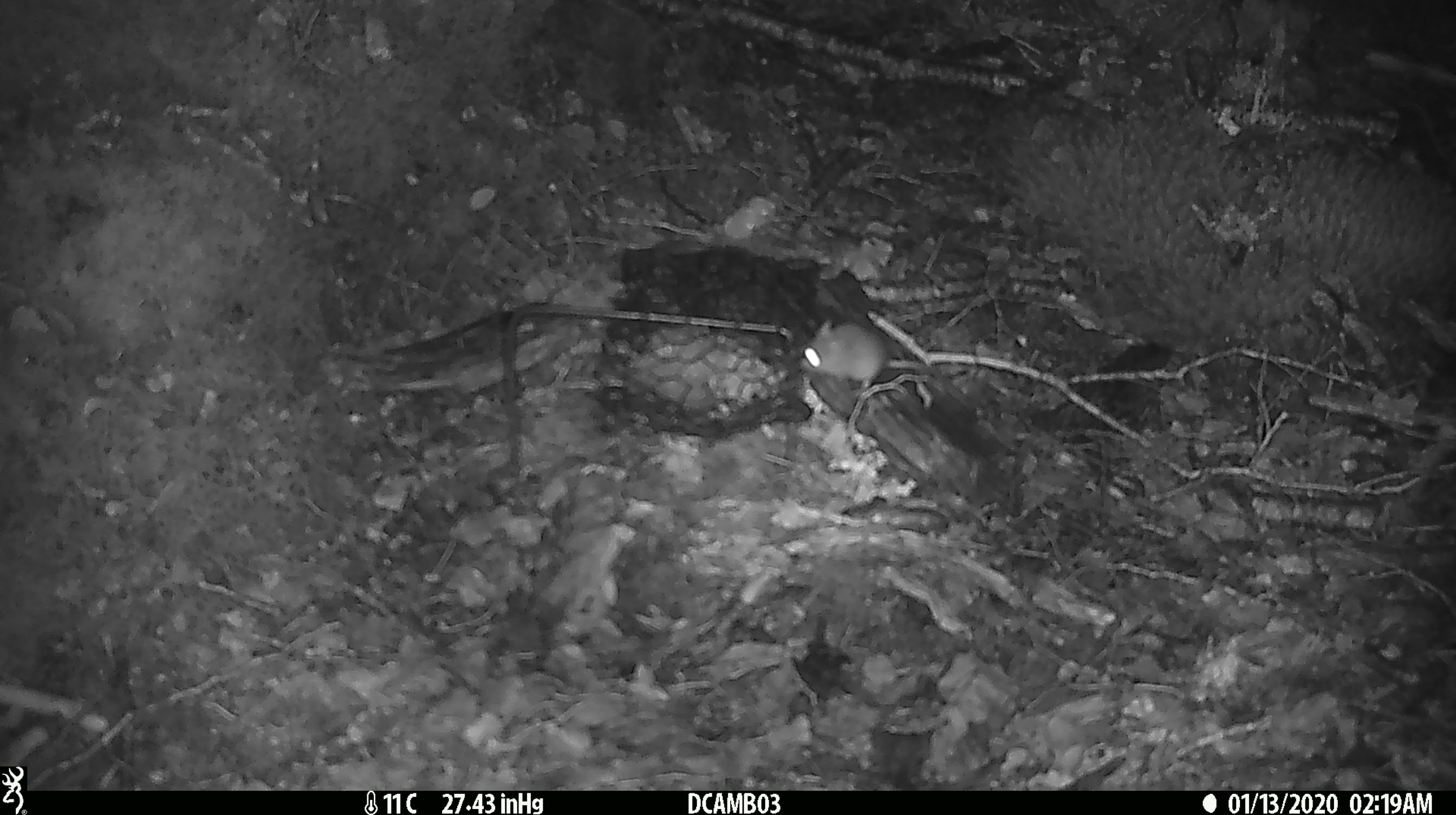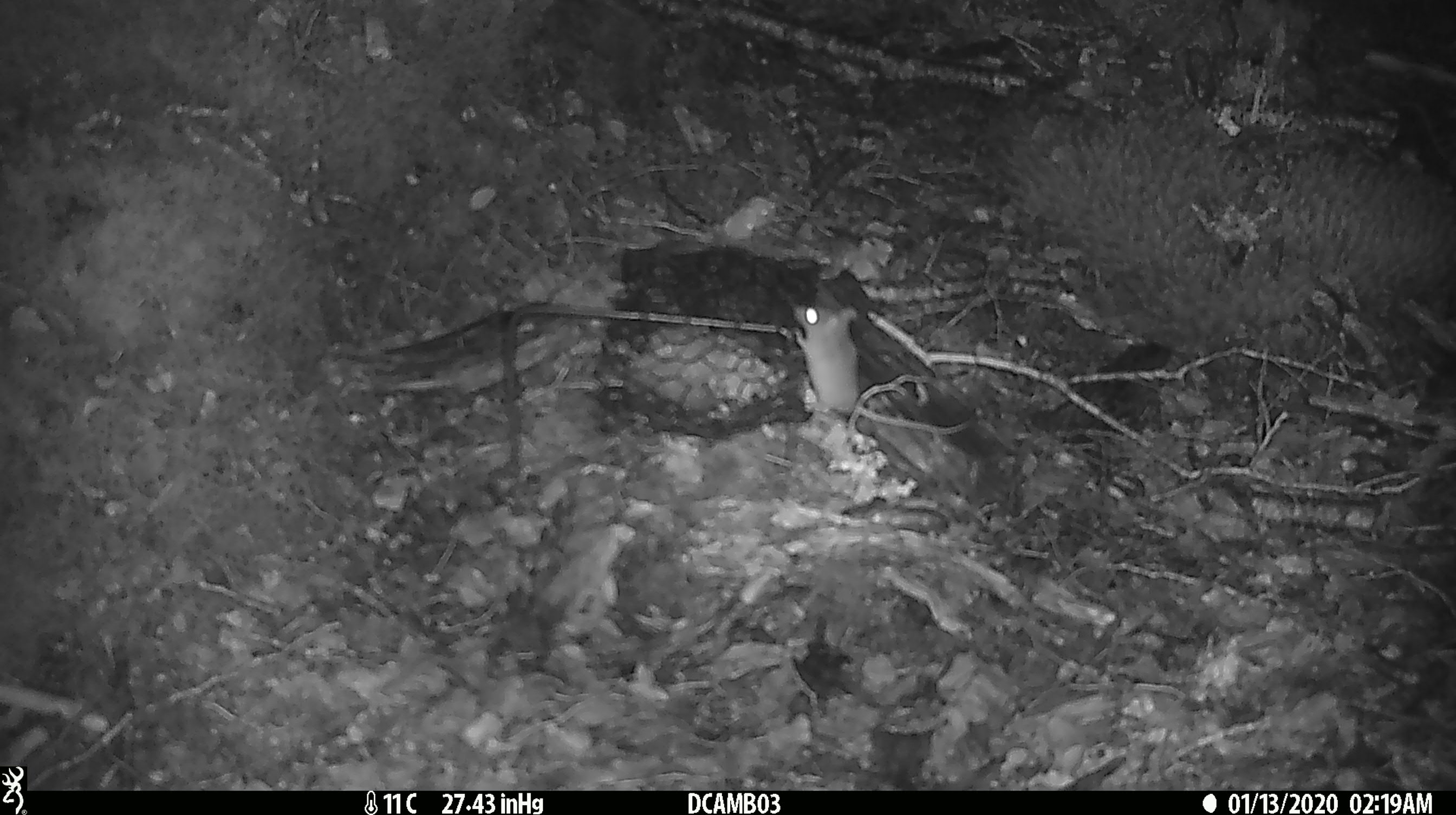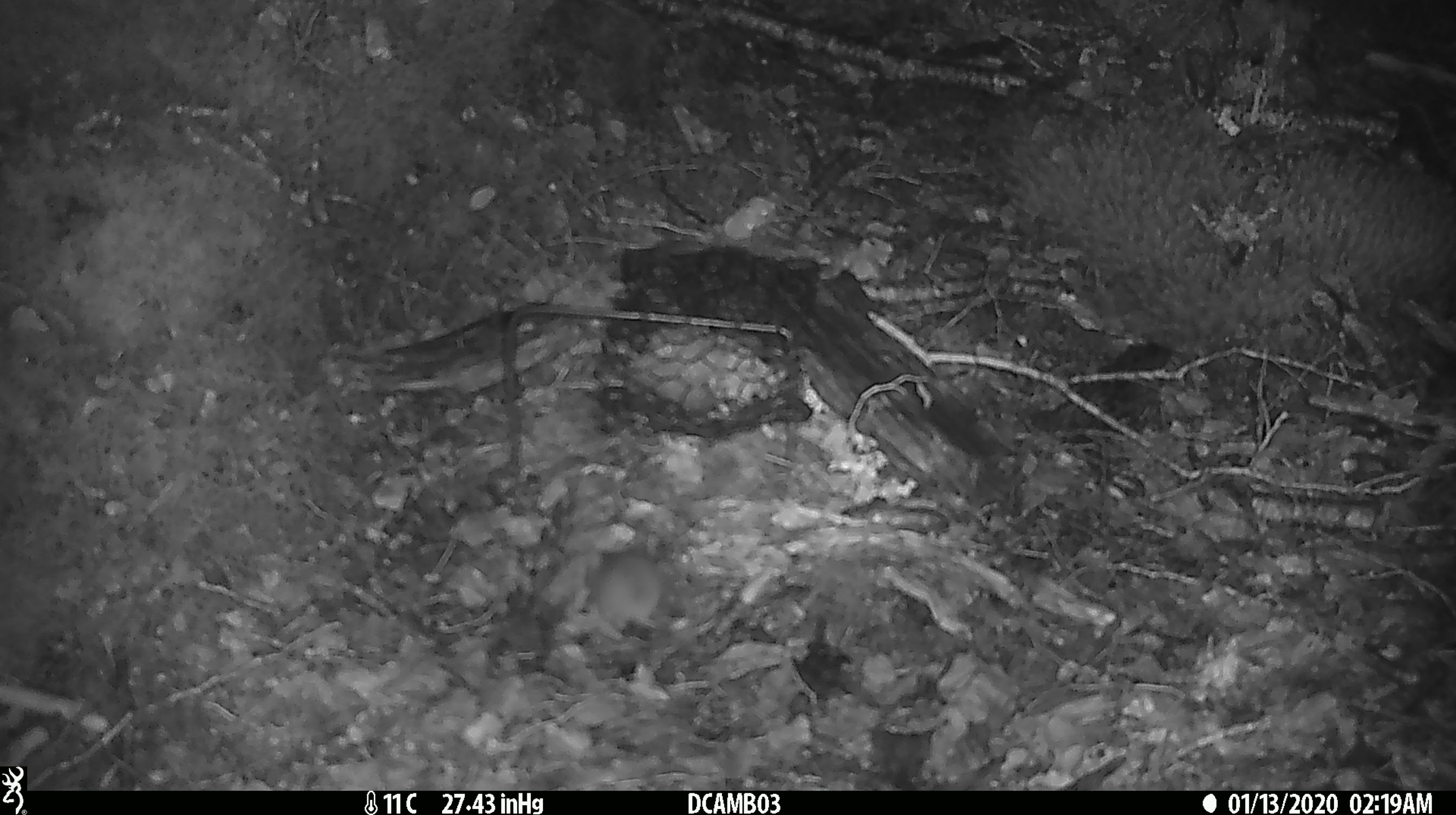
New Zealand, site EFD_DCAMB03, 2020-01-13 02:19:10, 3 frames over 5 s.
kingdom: Animalia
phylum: Chordata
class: Mammalia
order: Rodentia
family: Muridae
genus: Mus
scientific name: Mus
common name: mouse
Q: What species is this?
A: Mouse (Mus).